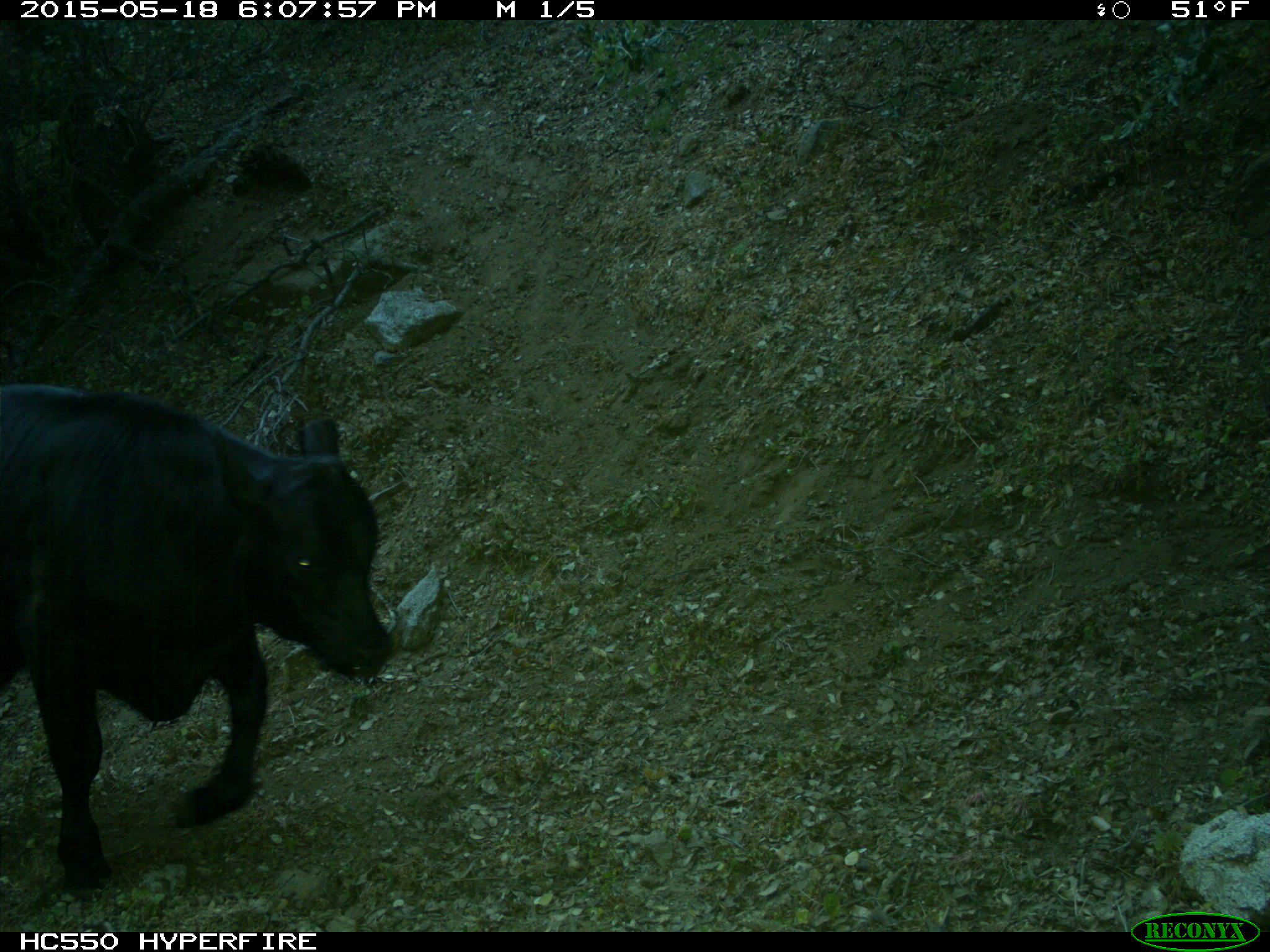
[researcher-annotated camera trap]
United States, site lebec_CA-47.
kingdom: Animalia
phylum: Chordata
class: Mammalia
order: Artiodactyla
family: Bovidae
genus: Bos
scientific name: Bos taurus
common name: domestic cow